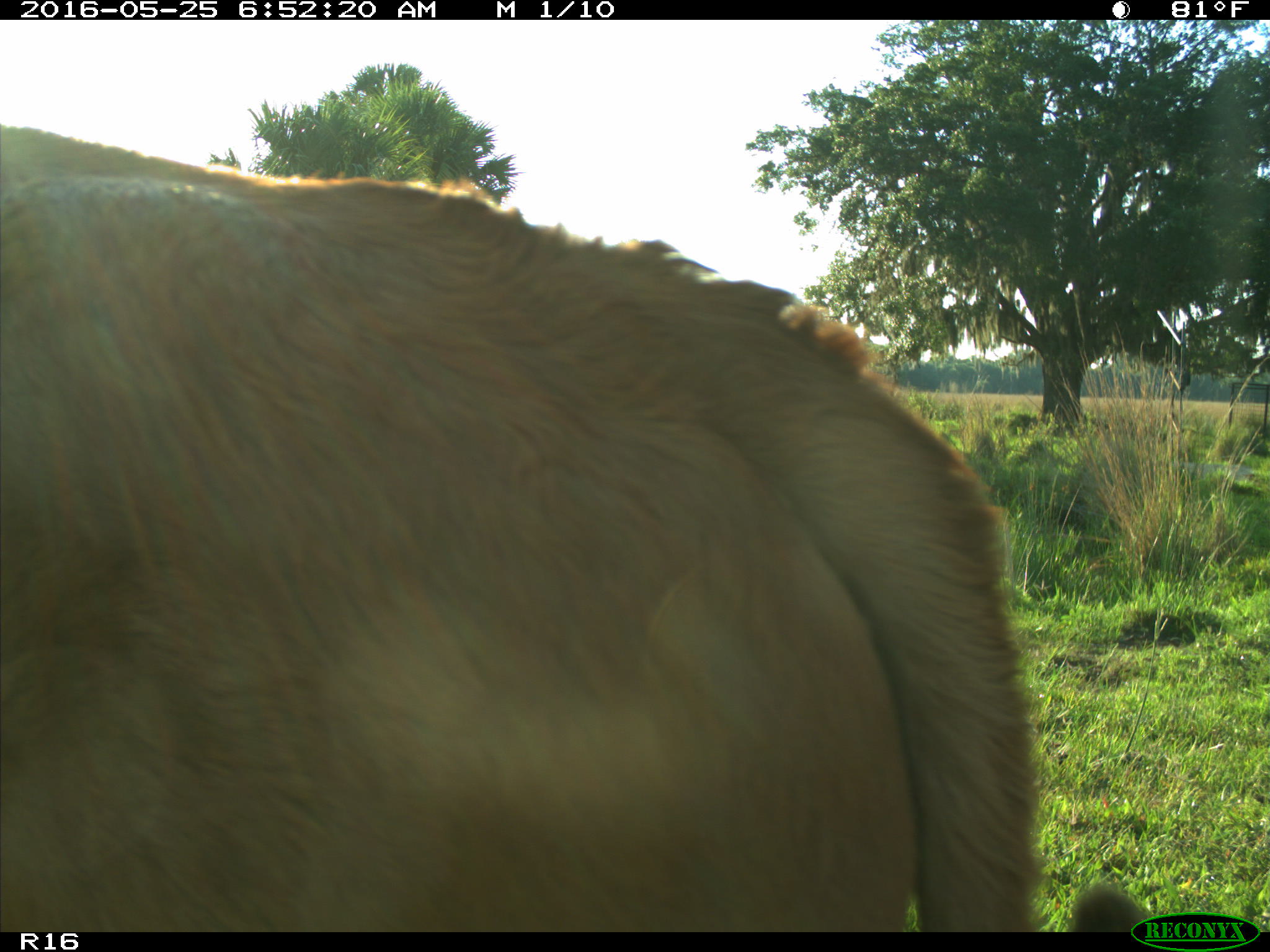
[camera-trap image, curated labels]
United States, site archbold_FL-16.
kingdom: Animalia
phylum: Chordata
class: Mammalia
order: Artiodactyla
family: Bovidae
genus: Bos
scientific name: Bos taurus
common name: domestic cow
Bos taurus (domestic cow).